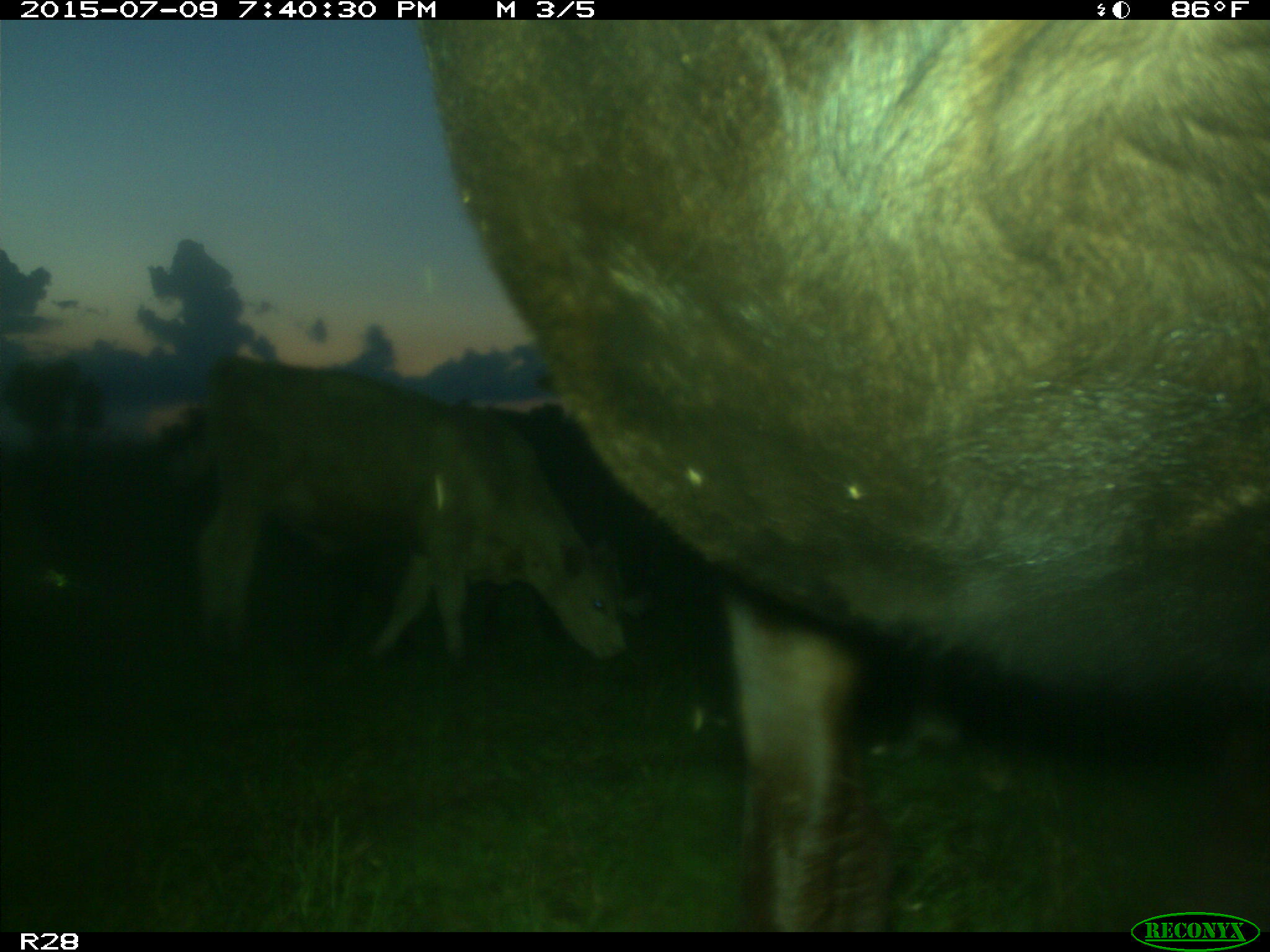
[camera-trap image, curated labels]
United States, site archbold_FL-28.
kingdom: Animalia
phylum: Chordata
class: Mammalia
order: Artiodactyla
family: Bovidae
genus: Bos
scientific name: Bos taurus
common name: domestic cow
Bos taurus (domestic cow).